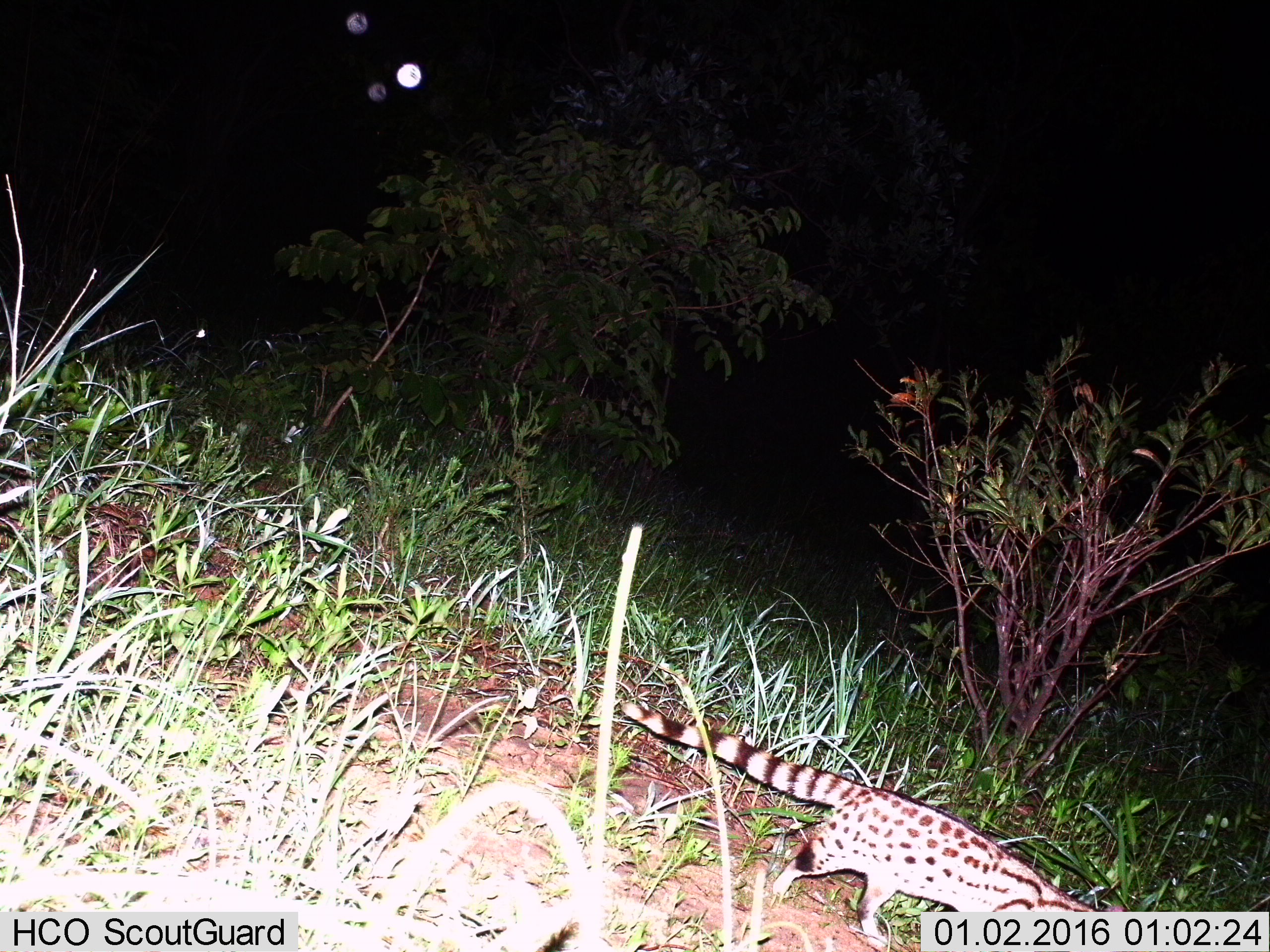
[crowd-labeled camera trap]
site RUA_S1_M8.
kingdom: Animalia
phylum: Chordata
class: Mammalia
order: Carnivora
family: Viverridae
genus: Genetta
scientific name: Genetta genetta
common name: small-spotted genet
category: genetcommonsmallspotted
Genetcommonsmallspotted (small-spotted genet) (Genetta genetta), count 1. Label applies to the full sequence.